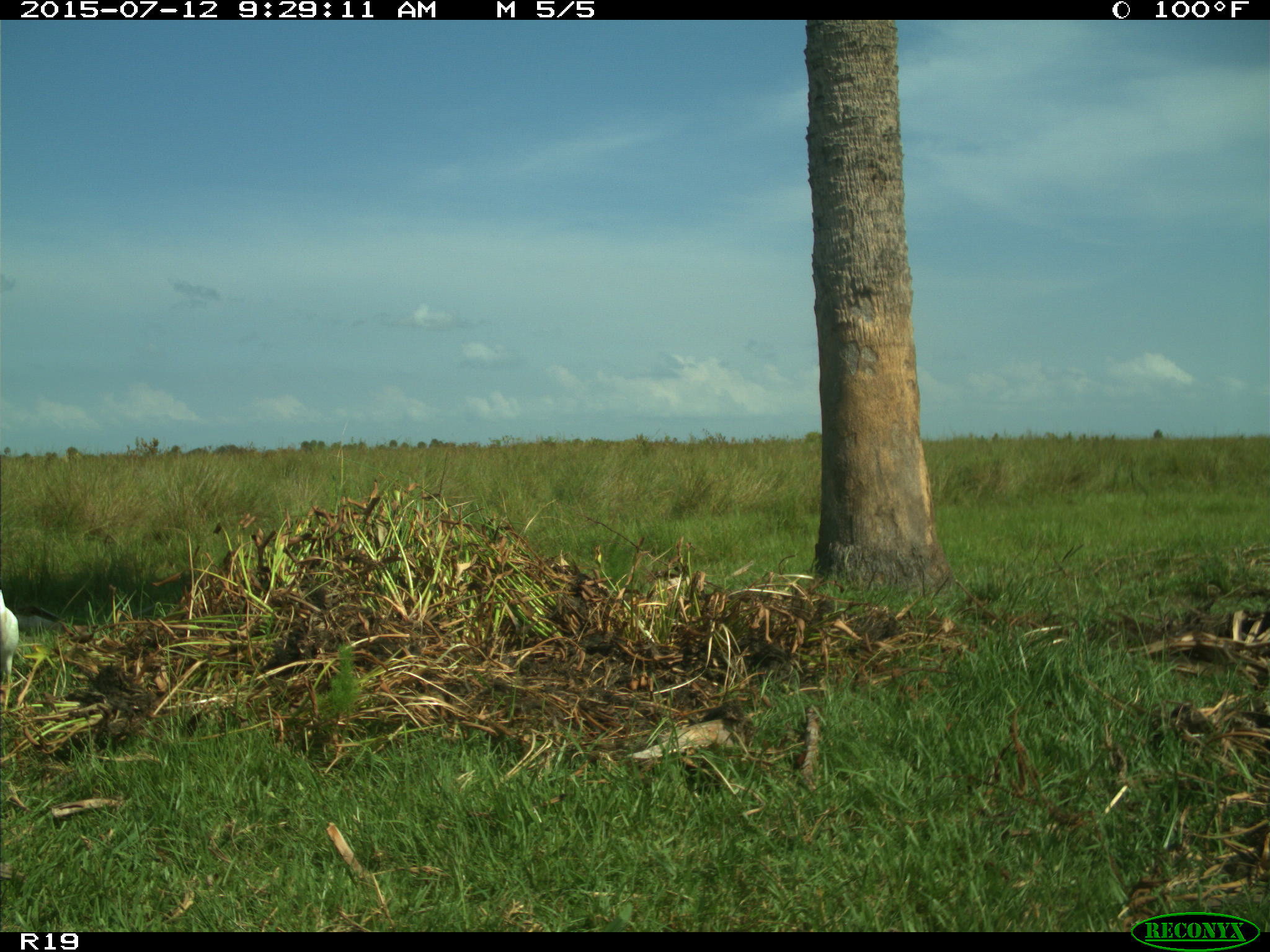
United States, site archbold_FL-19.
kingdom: Animalia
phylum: Chordata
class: Aves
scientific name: Aves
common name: birds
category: unidentified bird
Unidentified bird (birds) (Aves).